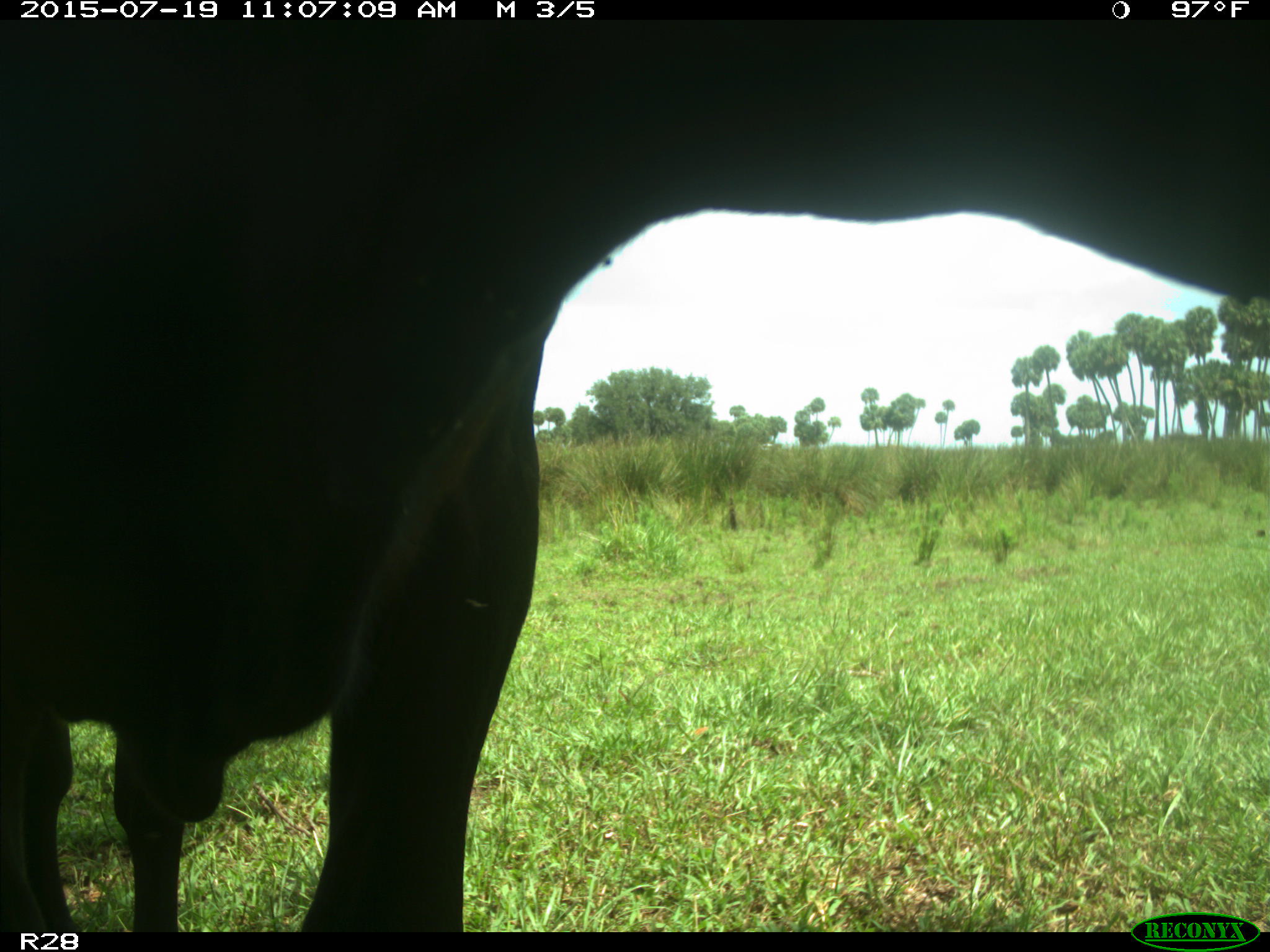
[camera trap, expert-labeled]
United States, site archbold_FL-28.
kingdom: Animalia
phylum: Chordata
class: Mammalia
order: Artiodactyla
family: Bovidae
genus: Bos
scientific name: Bos taurus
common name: domestic cow